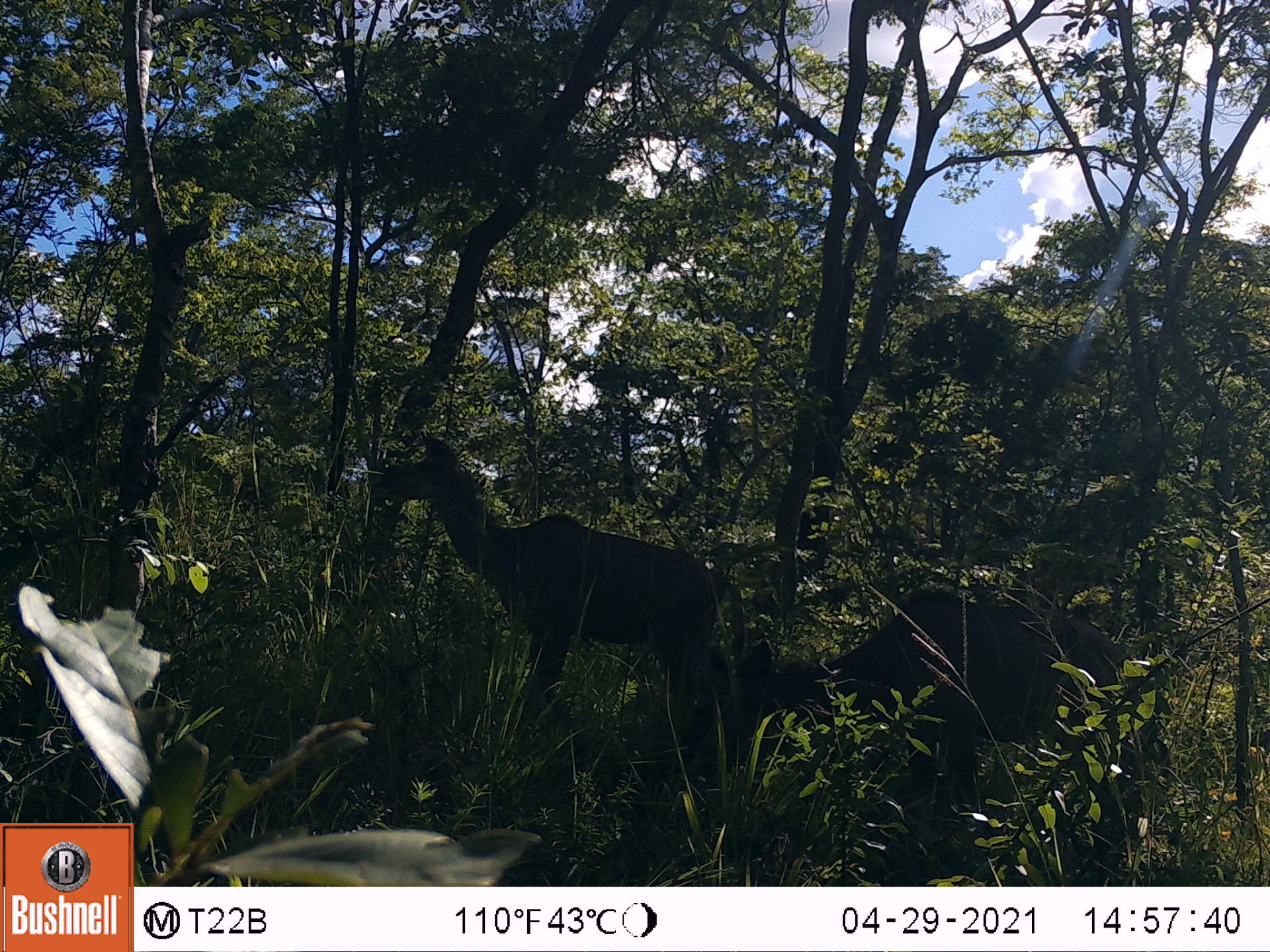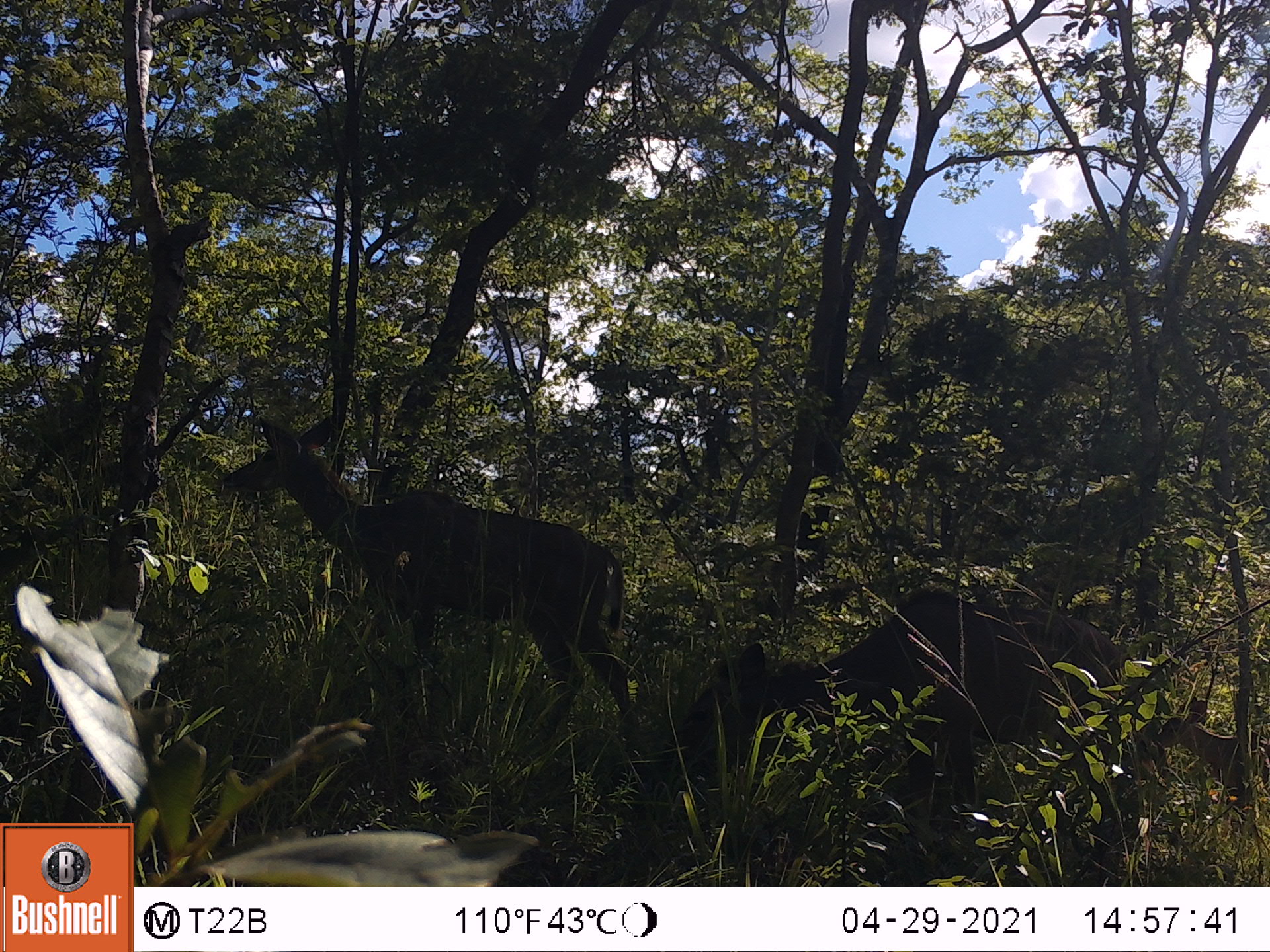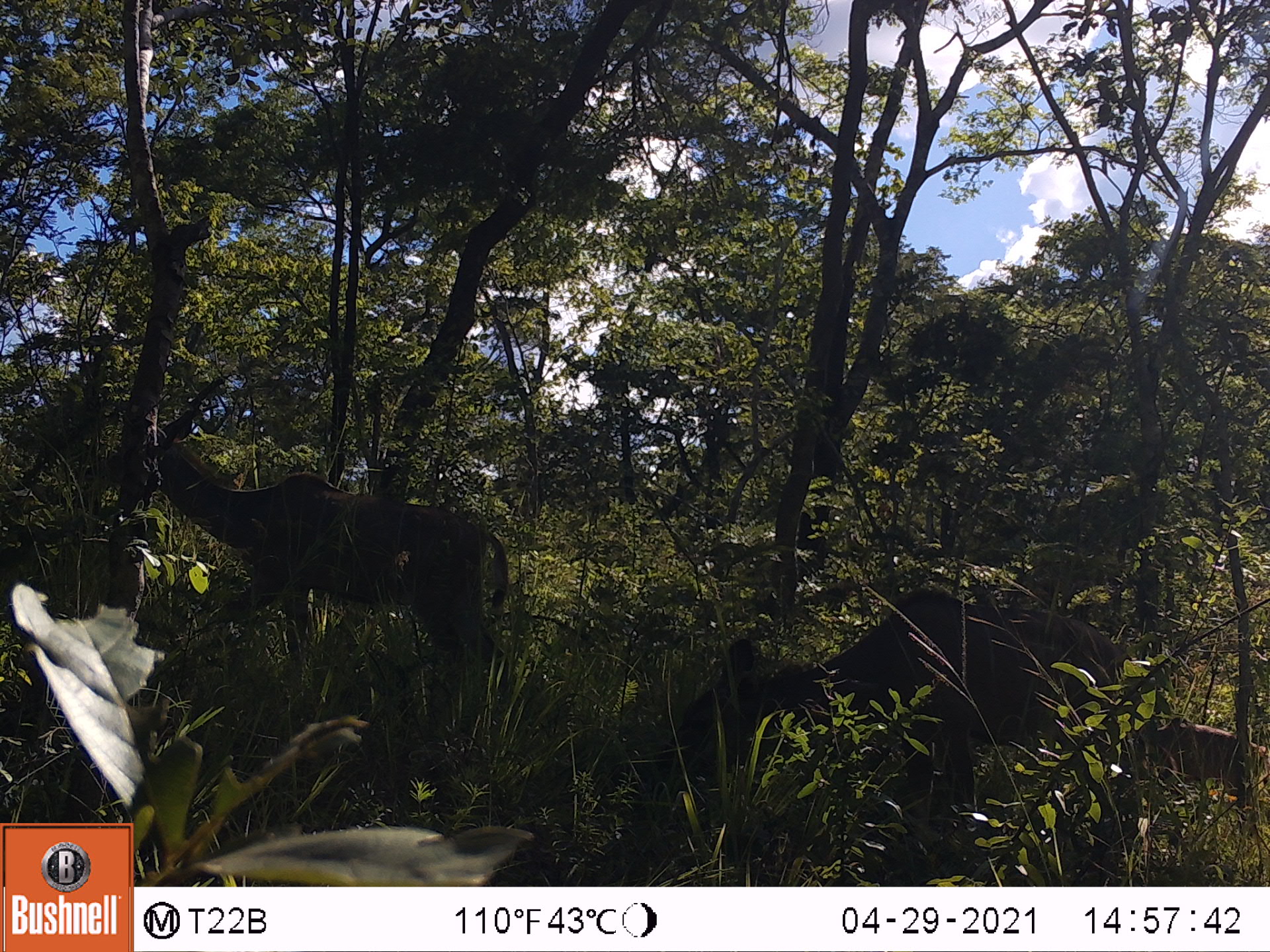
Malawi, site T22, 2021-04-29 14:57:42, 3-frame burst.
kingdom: Animalia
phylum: Chordata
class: Mammalia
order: Artiodactyla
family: Bovidae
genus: Tragelaphus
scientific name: Tragelaphus strepsiceros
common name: greater kudu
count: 2